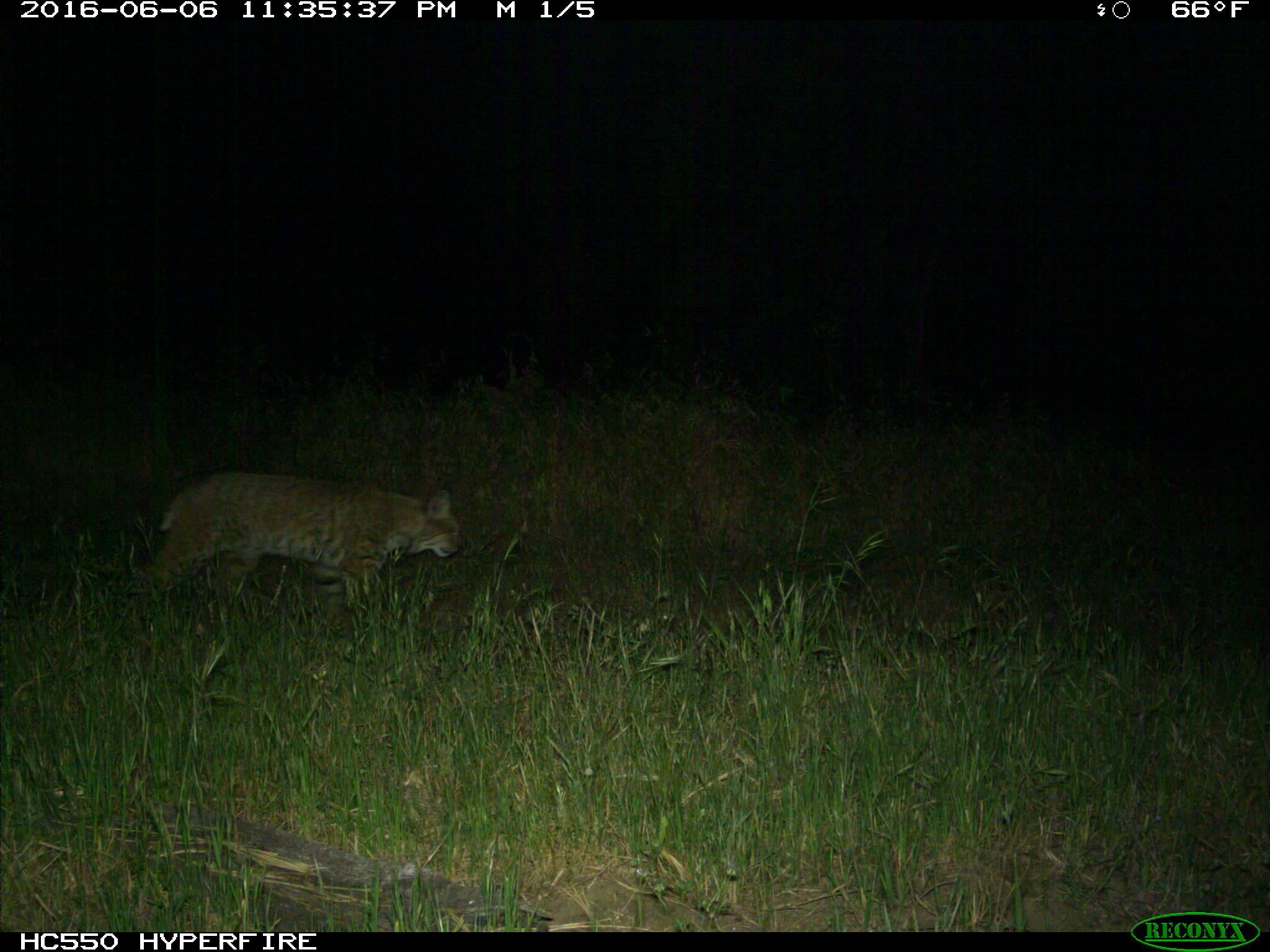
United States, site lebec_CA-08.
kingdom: Animalia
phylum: Chordata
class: Mammalia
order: Carnivora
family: Felidae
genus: Lynx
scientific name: Lynx rufus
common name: bobcat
Lynx rufus (bobcat).